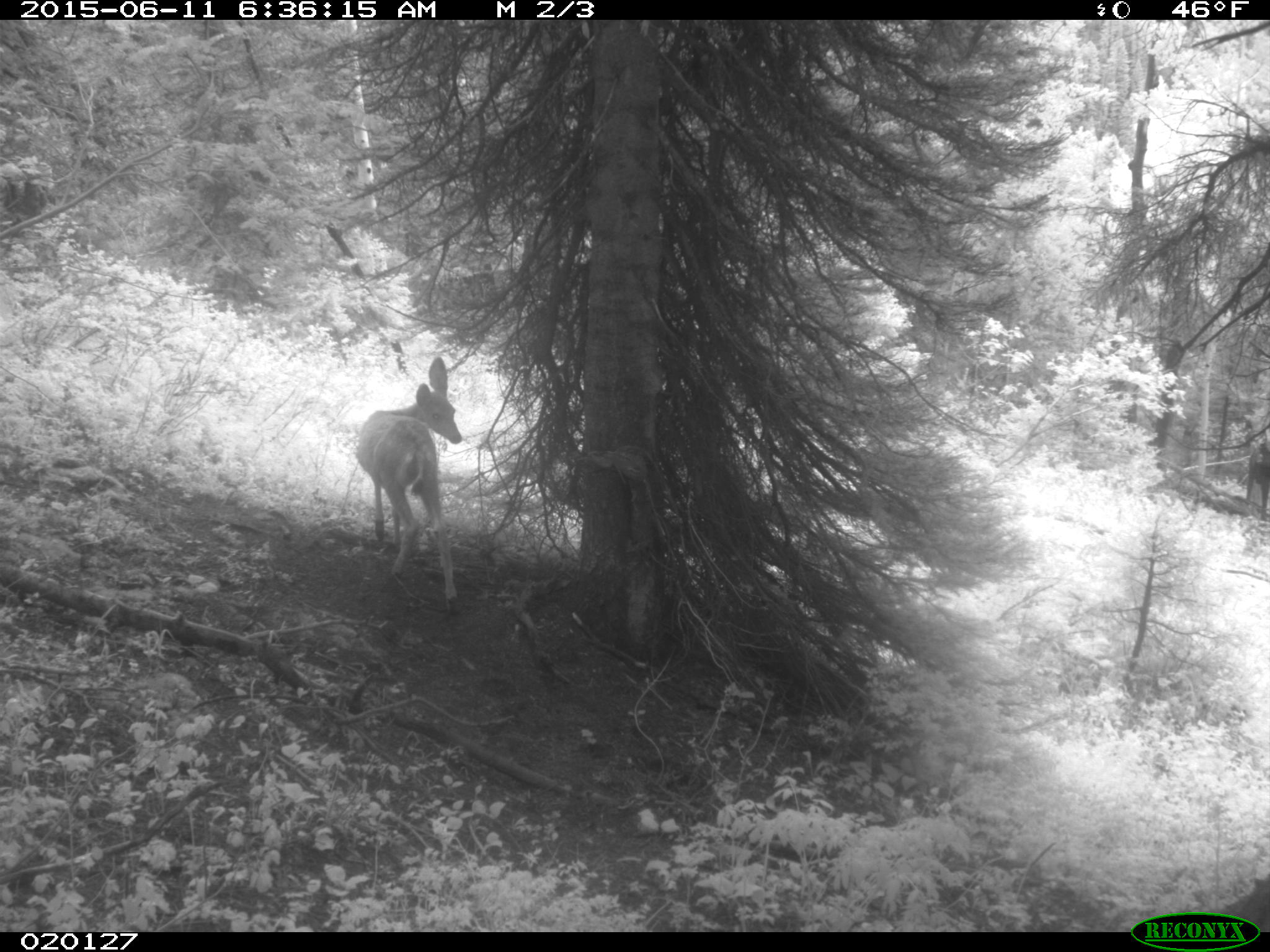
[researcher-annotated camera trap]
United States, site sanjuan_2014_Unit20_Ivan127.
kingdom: Animalia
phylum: Chordata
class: Mammalia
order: Artiodactyla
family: Cervidae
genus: Odocoileus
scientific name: Odocoileus hemionus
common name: mule deer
Odocoileus hemionus (mule deer).